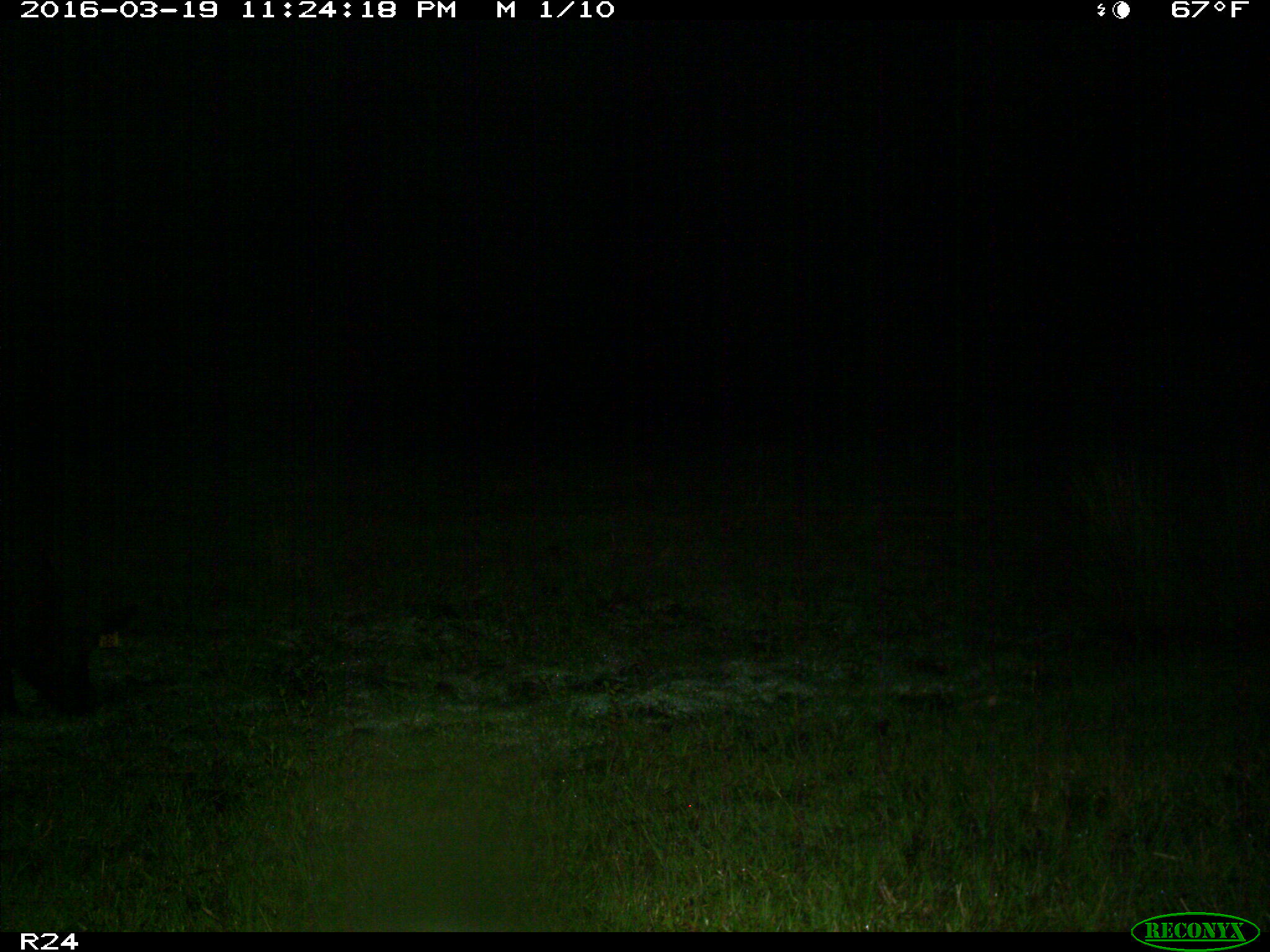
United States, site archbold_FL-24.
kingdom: Animalia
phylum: Chordata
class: Mammalia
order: Artiodactyla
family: Suidae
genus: Sus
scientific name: Sus scrofa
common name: wild boar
Sus scrofa (wild boar).